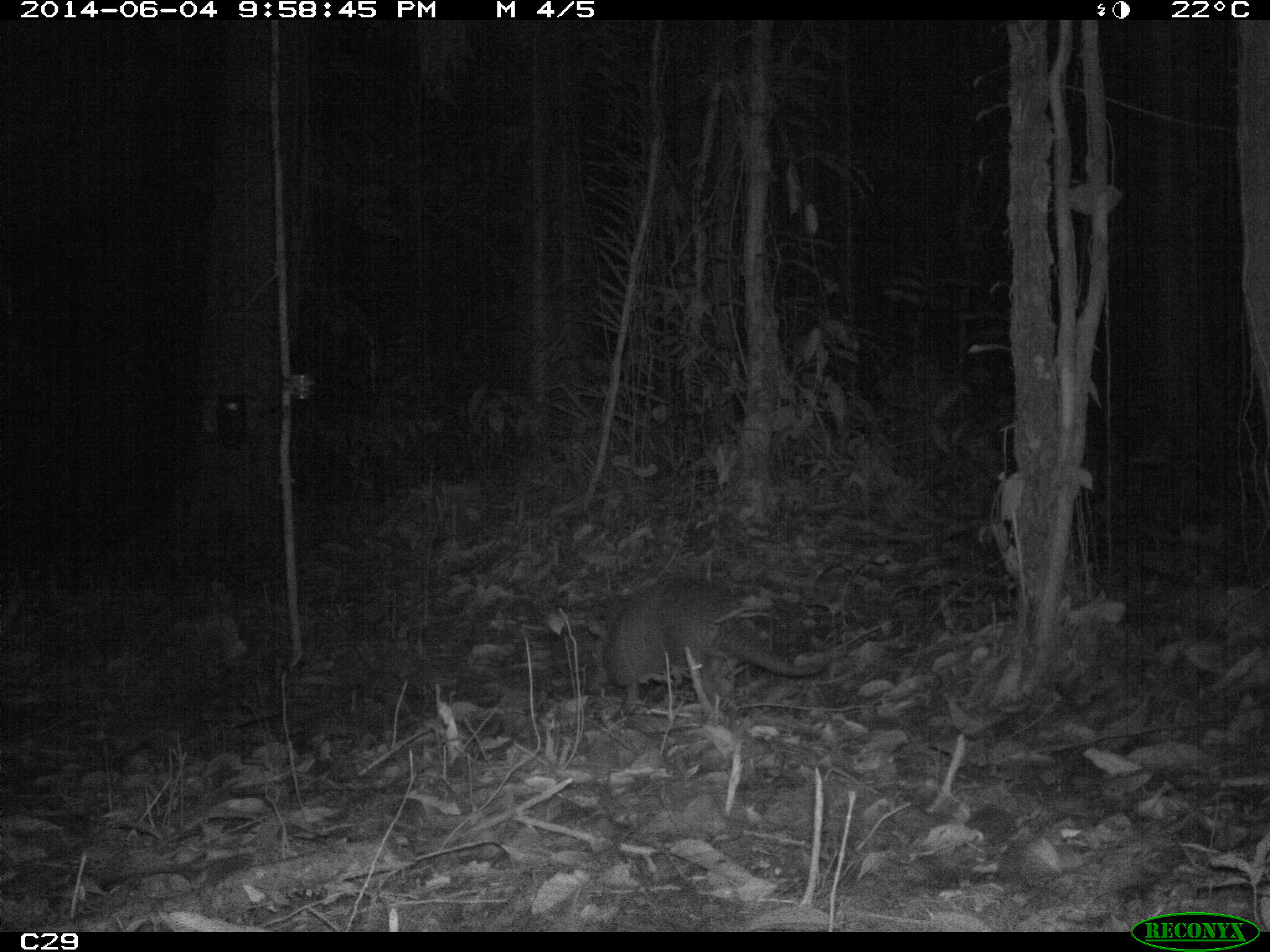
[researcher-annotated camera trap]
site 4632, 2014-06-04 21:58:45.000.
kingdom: Animalia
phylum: Chordata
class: Mammalia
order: Cingulata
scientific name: Cingulata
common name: armadillo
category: unknown armadillo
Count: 1.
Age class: adult.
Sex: male.